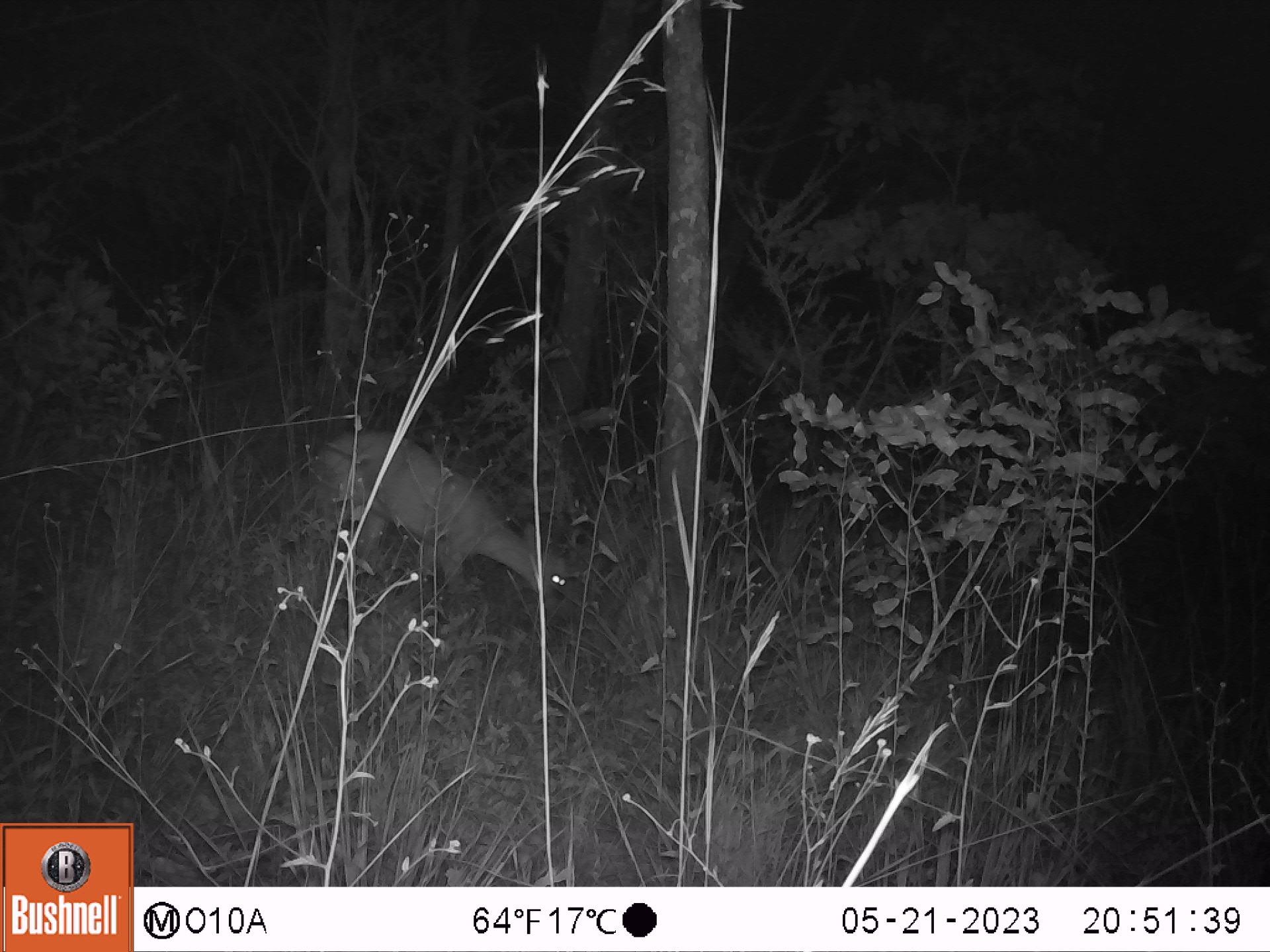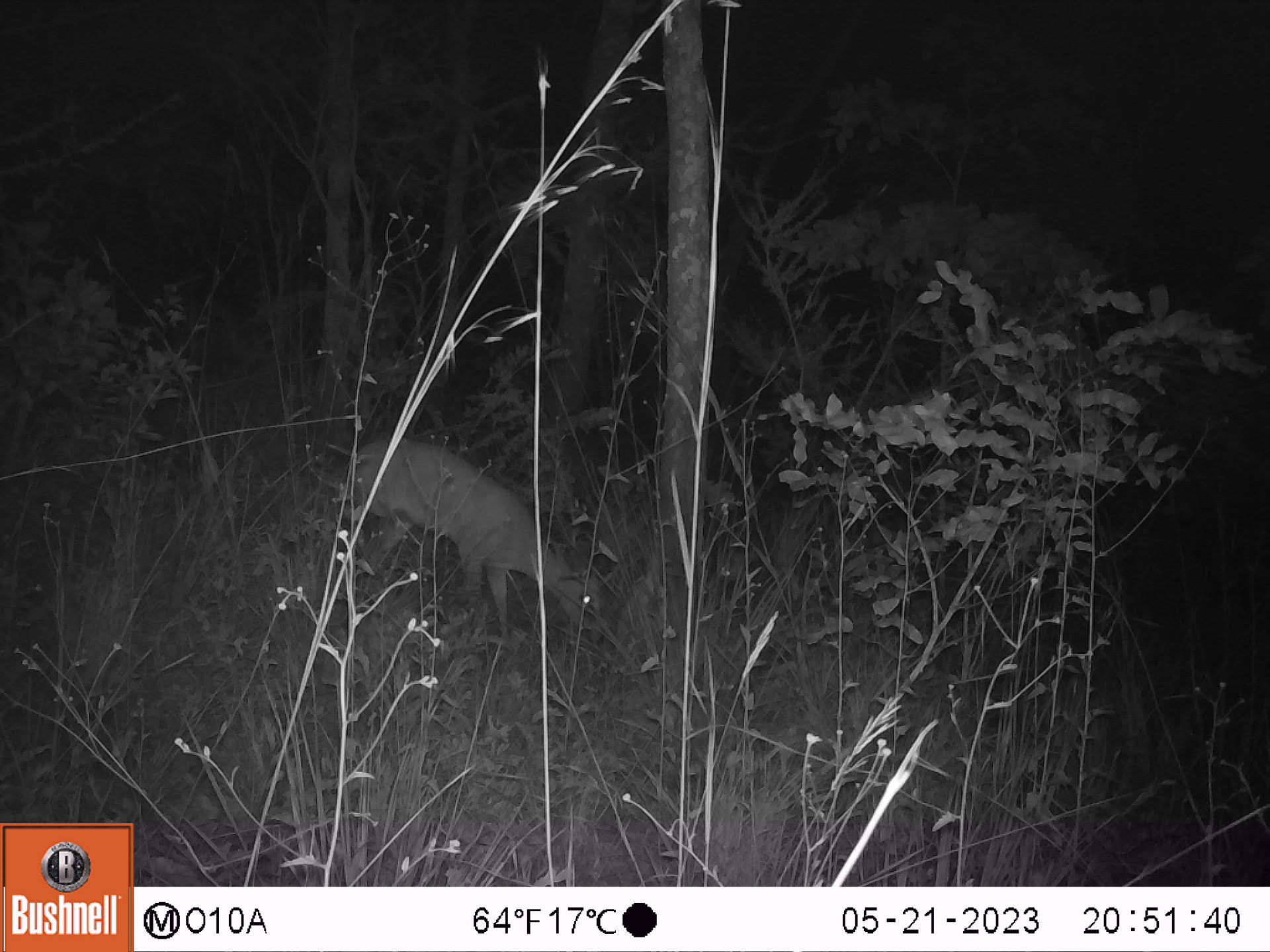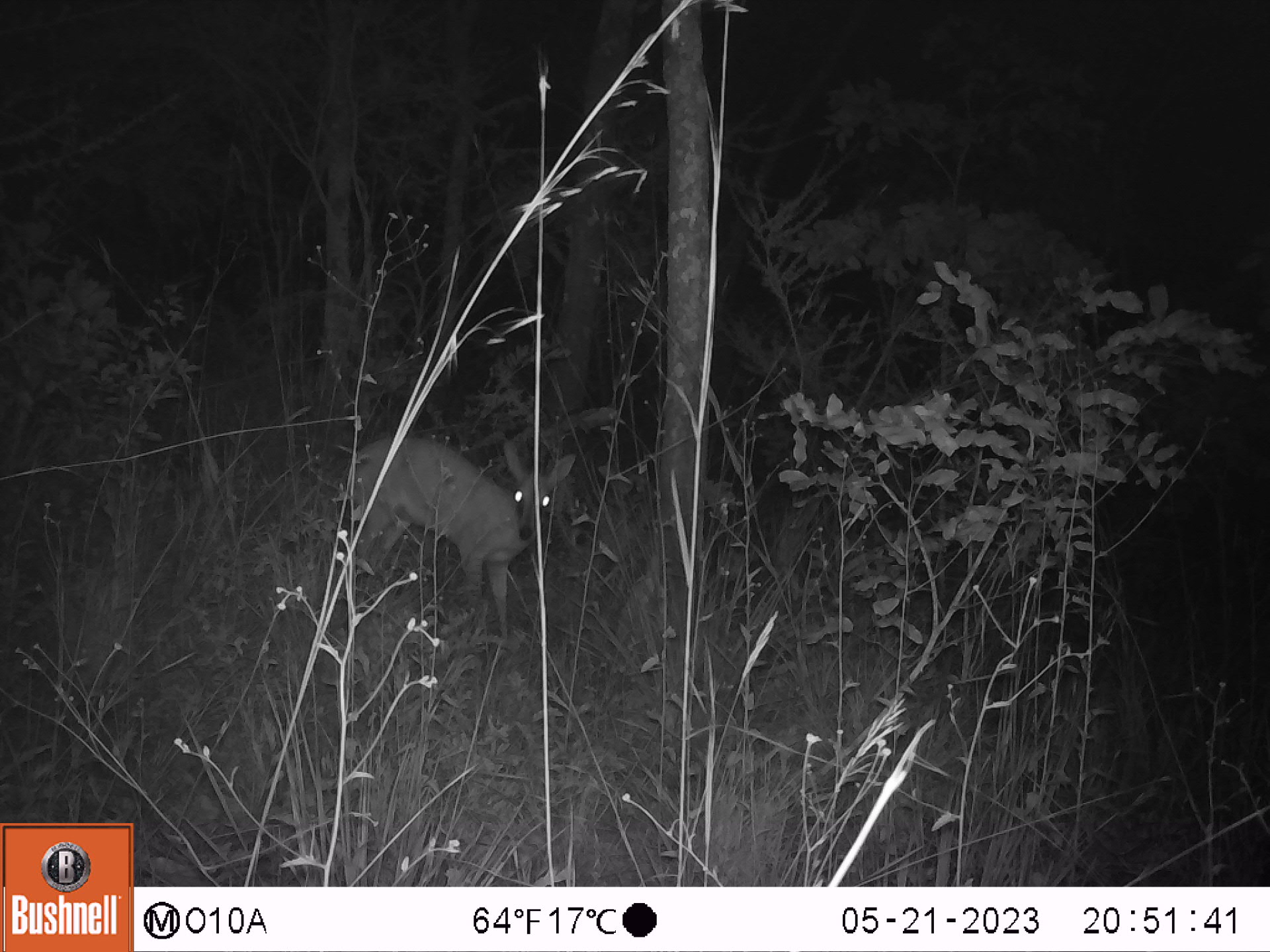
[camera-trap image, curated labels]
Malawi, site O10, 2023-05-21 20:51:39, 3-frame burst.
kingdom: Animalia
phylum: Chordata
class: Mammalia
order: Artiodactyla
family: Bovidae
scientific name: Antilopinae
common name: small antelope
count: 1